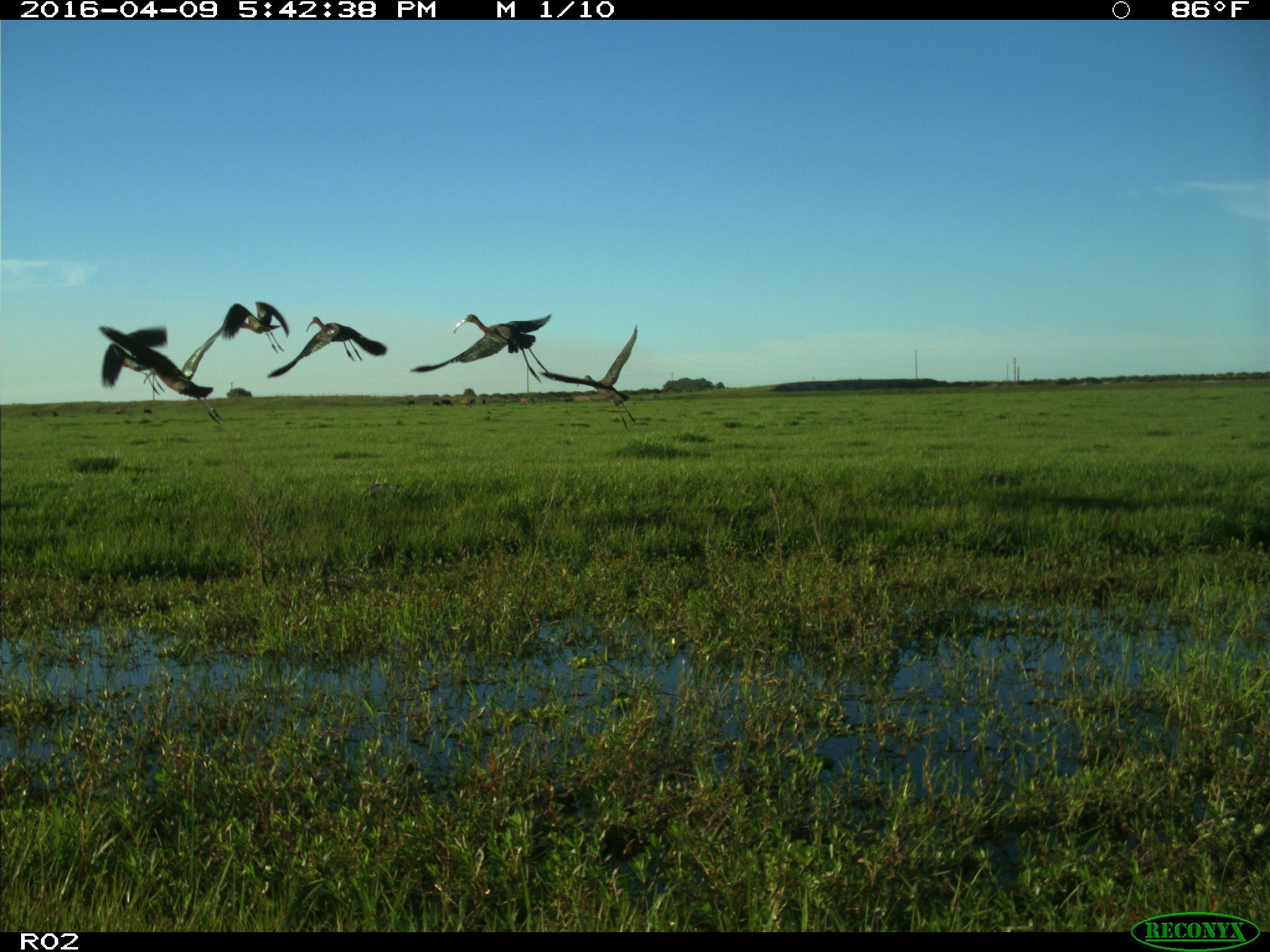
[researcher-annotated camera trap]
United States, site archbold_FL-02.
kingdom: Animalia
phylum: Chordata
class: Aves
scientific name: Aves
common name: birds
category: unidentified bird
Unidentified bird (birds) (Aves).